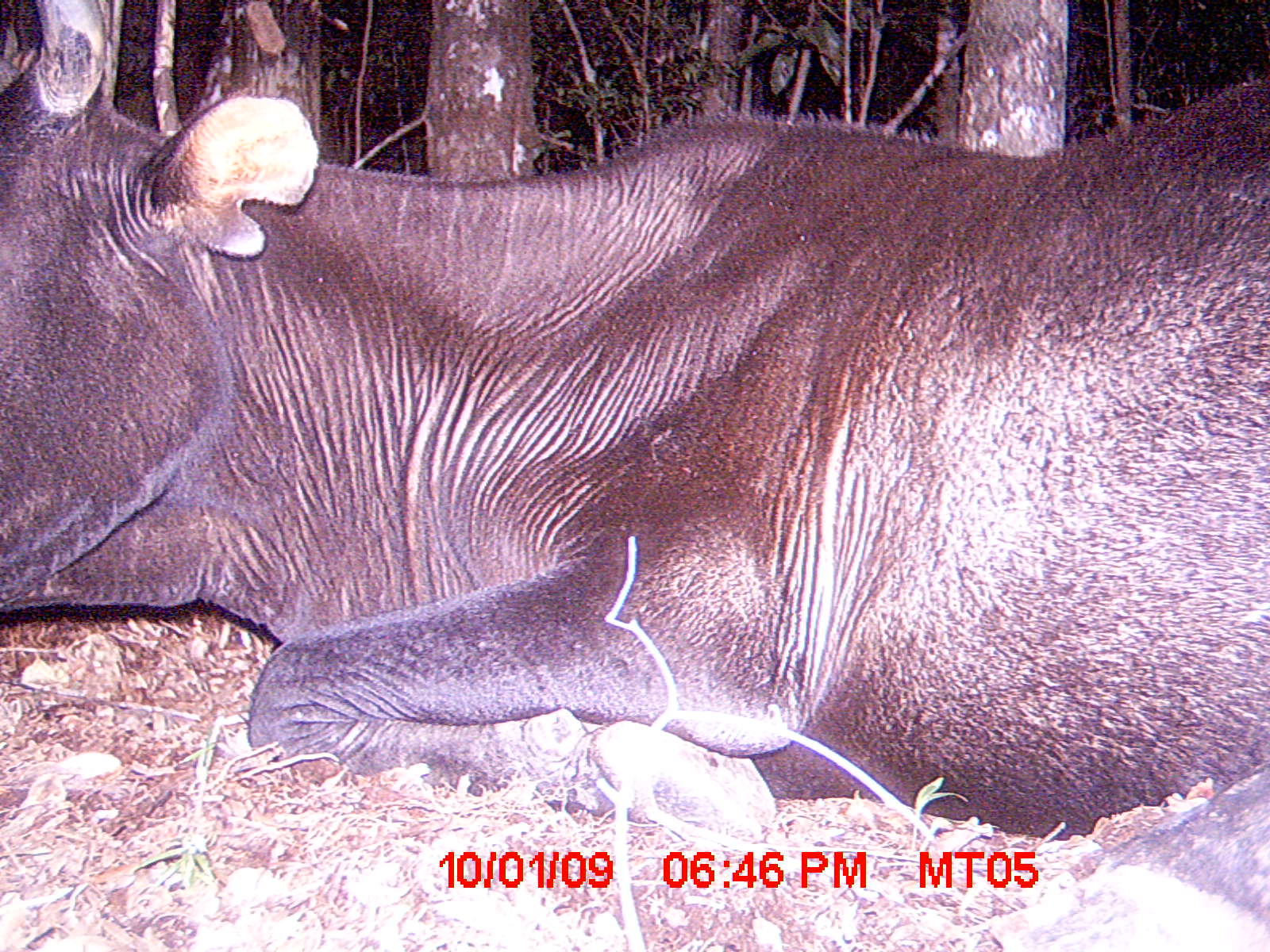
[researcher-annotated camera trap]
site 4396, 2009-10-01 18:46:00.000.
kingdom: Animalia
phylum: Chordata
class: Mammalia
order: Artiodactyla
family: Bovidae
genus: Bos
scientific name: Bos taurus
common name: domestic cattle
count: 2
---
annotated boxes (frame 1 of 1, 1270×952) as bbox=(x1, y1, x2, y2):
bos taurus: bbox=(3, 2, 1270, 950)